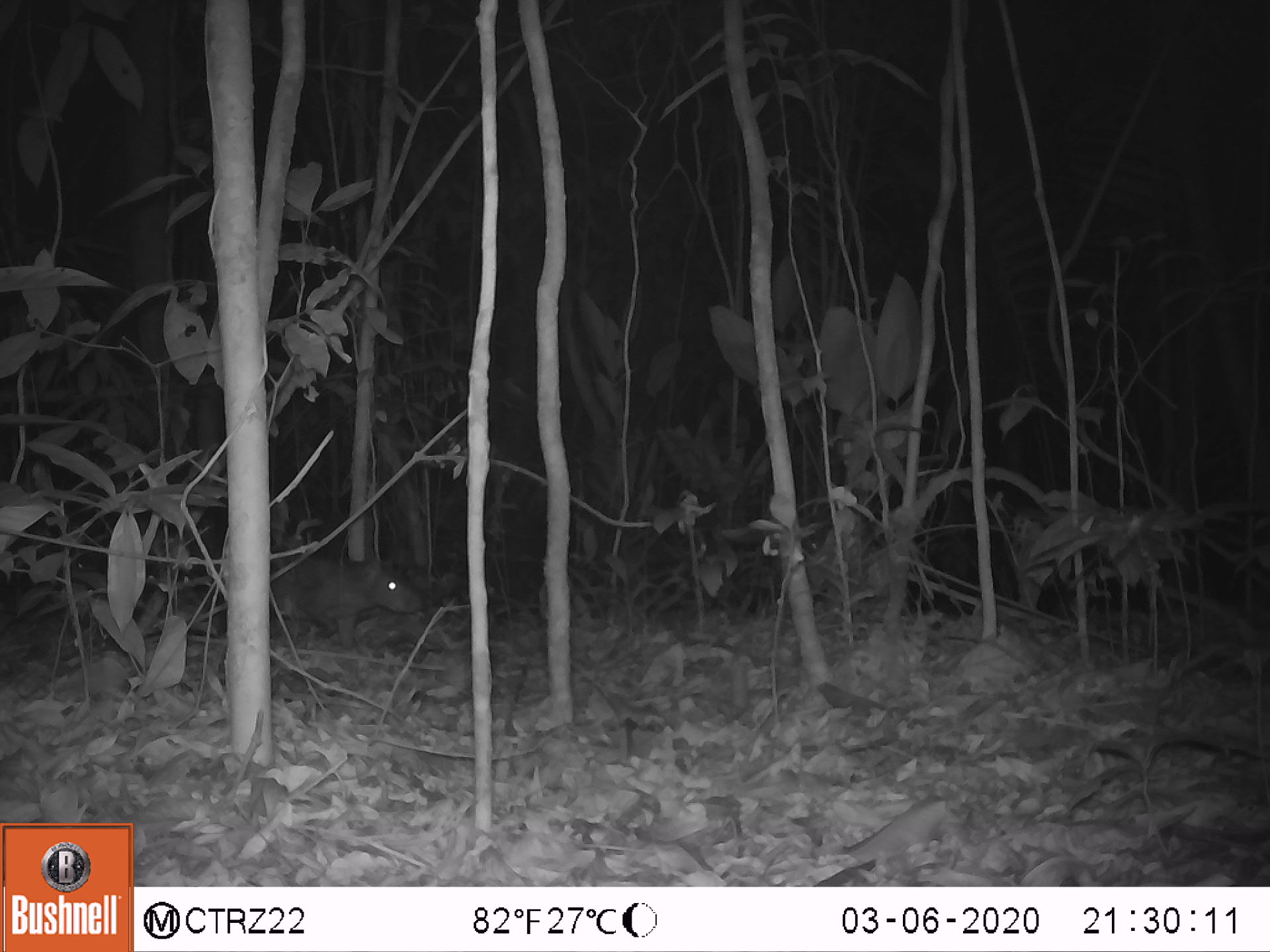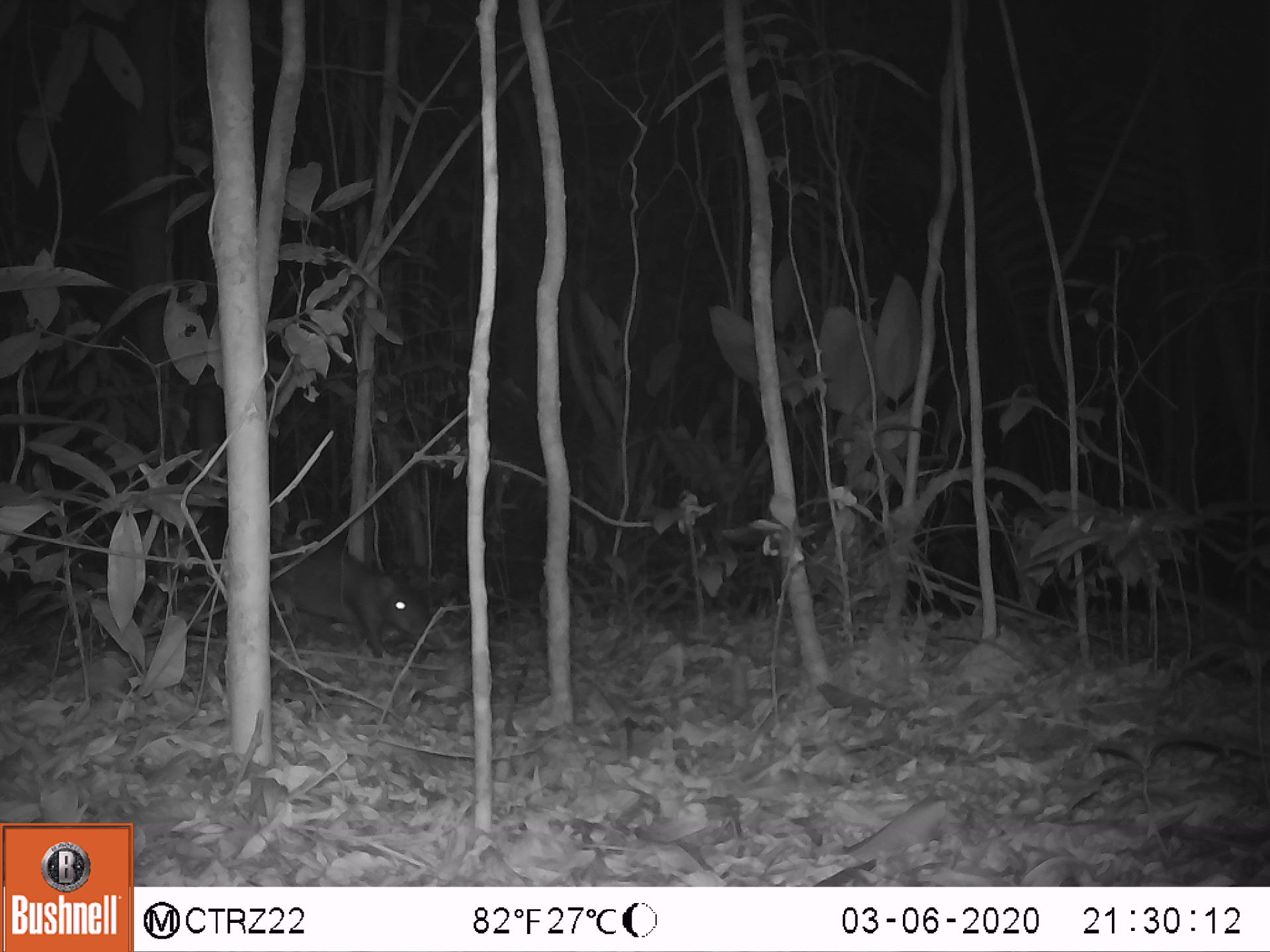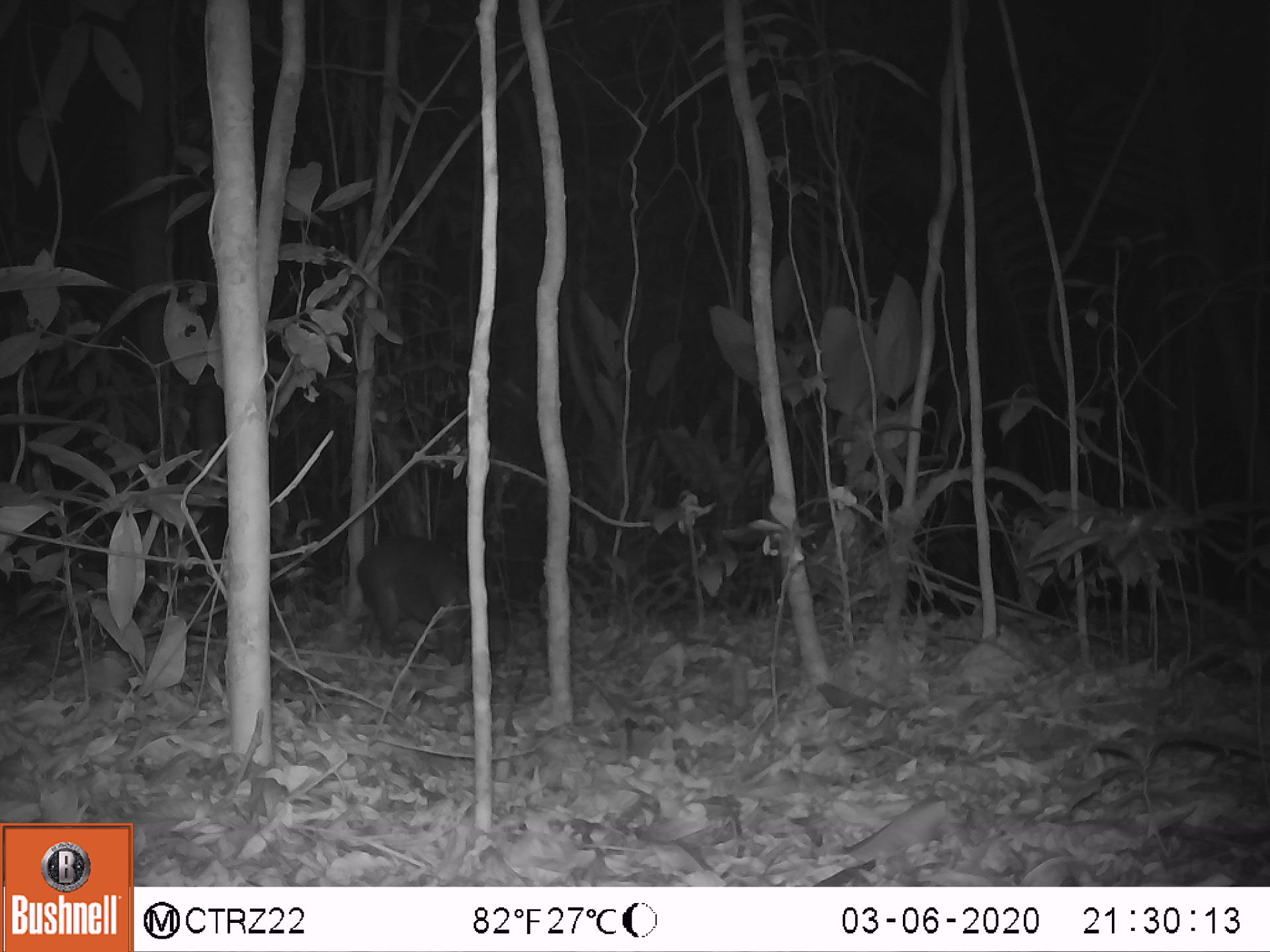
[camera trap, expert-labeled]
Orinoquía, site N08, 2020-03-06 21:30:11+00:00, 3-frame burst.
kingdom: Animalia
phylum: Chordata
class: Mammalia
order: Rodentia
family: Dasyproctidae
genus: Dasyprocta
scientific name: Dasyprocta fuliginosa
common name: black agouti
Black agouti (Dasyprocta fuliginosa).